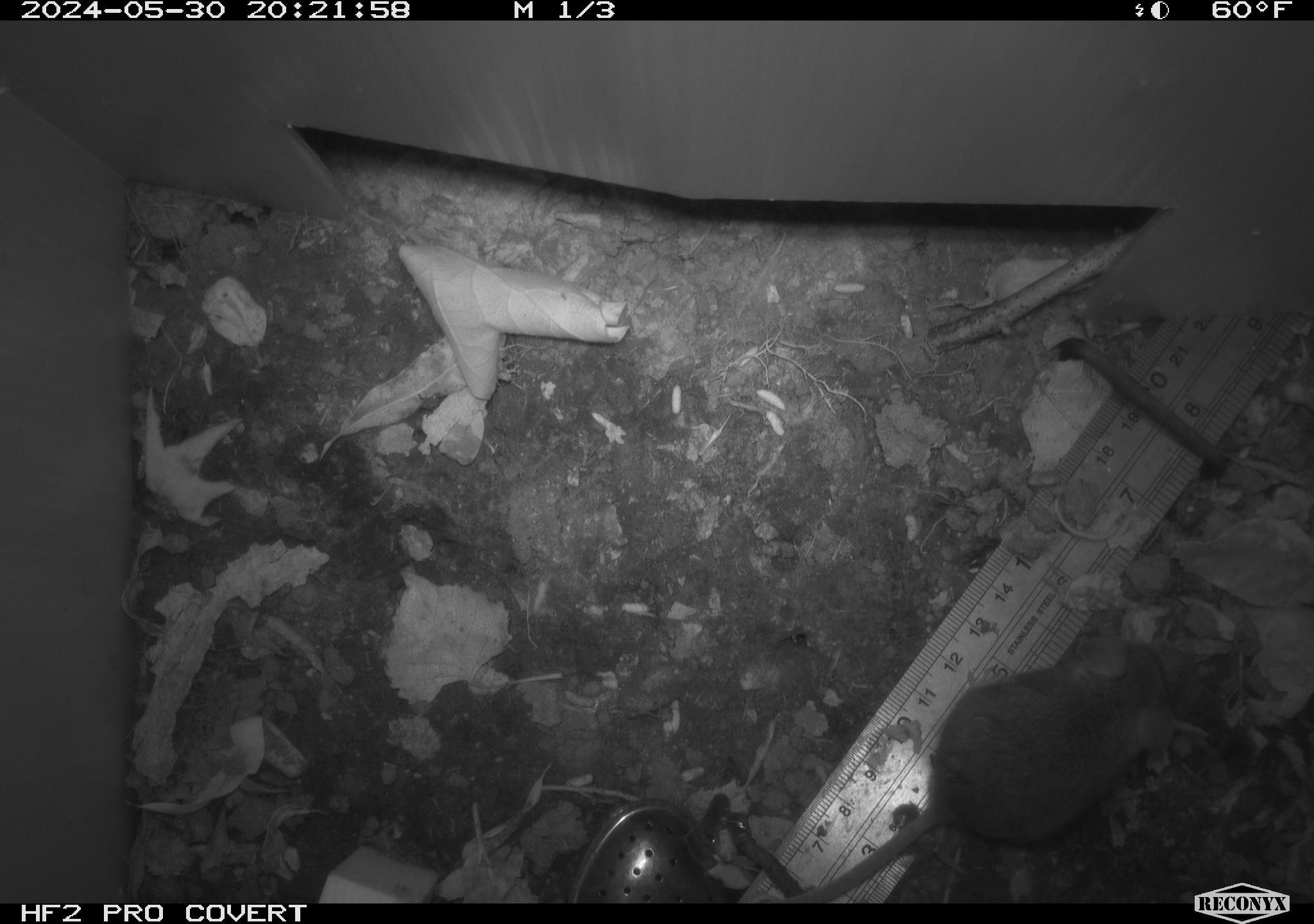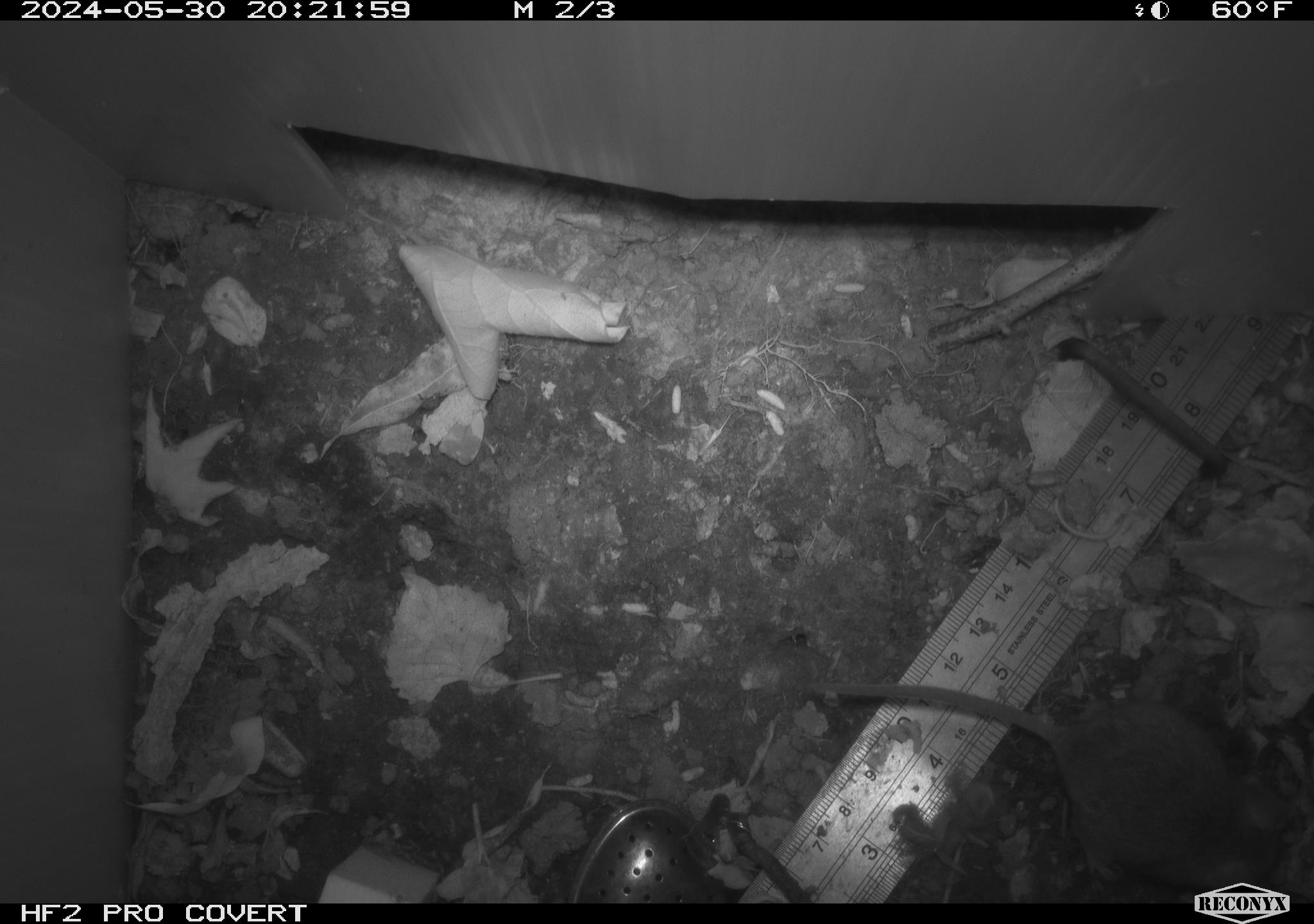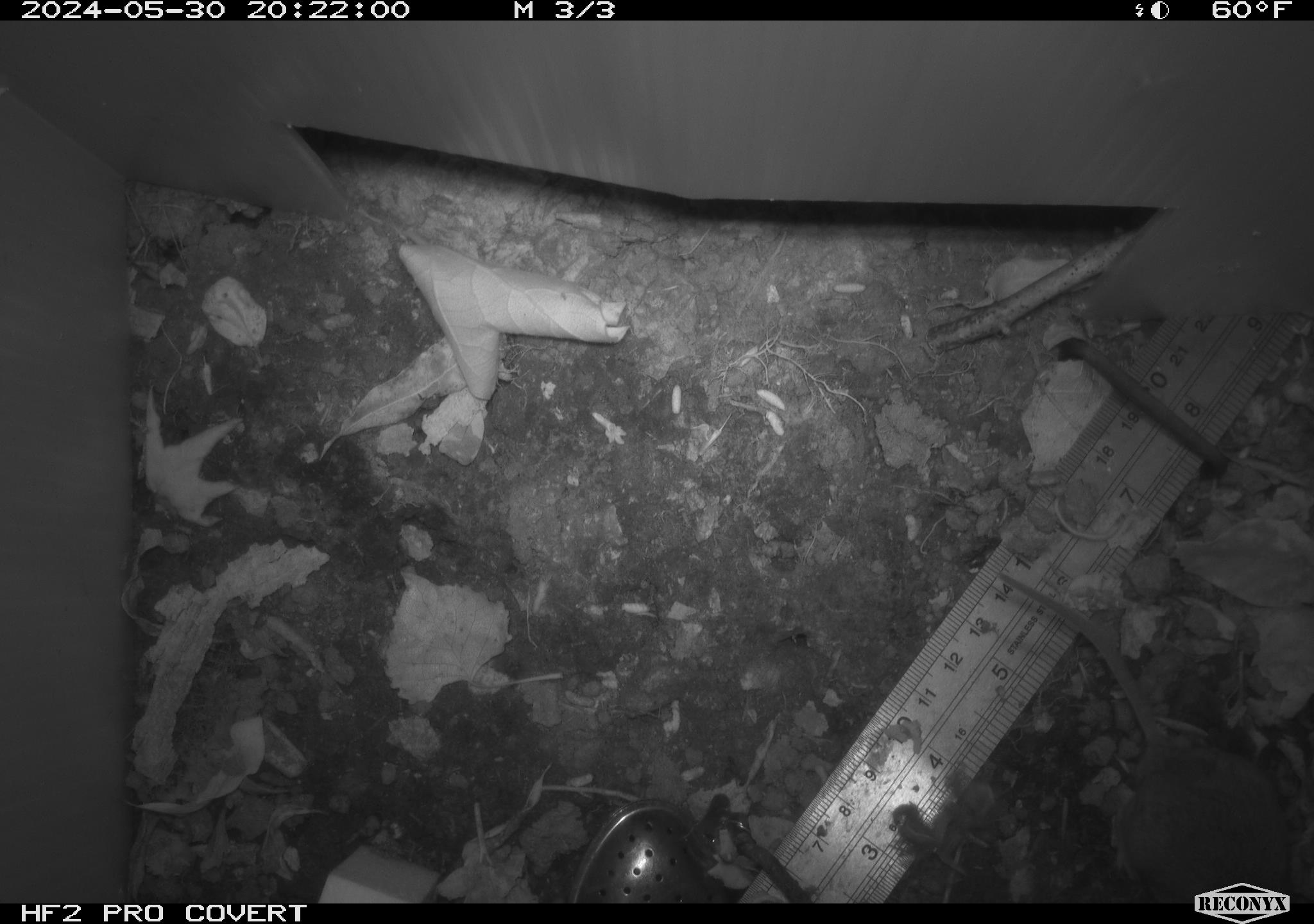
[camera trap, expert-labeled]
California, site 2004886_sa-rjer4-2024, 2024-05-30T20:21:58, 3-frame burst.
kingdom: Animalia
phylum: Chordata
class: Mammalia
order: Rodentia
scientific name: Rodentia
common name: mouse species